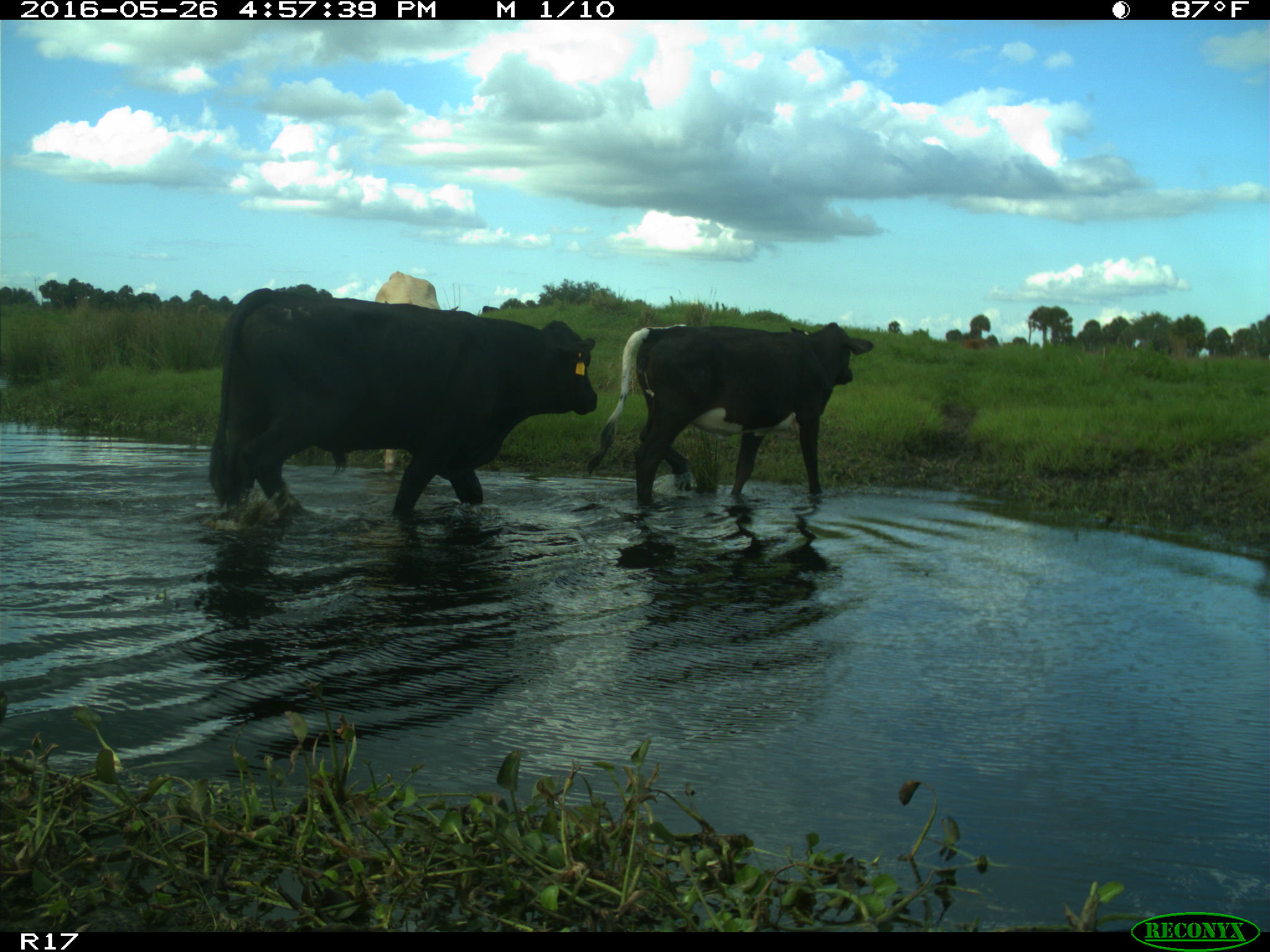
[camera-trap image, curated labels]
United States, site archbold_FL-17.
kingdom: Animalia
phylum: Chordata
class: Mammalia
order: Artiodactyla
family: Bovidae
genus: Bos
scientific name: Bos taurus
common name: domestic cow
Bos taurus (domestic cow).